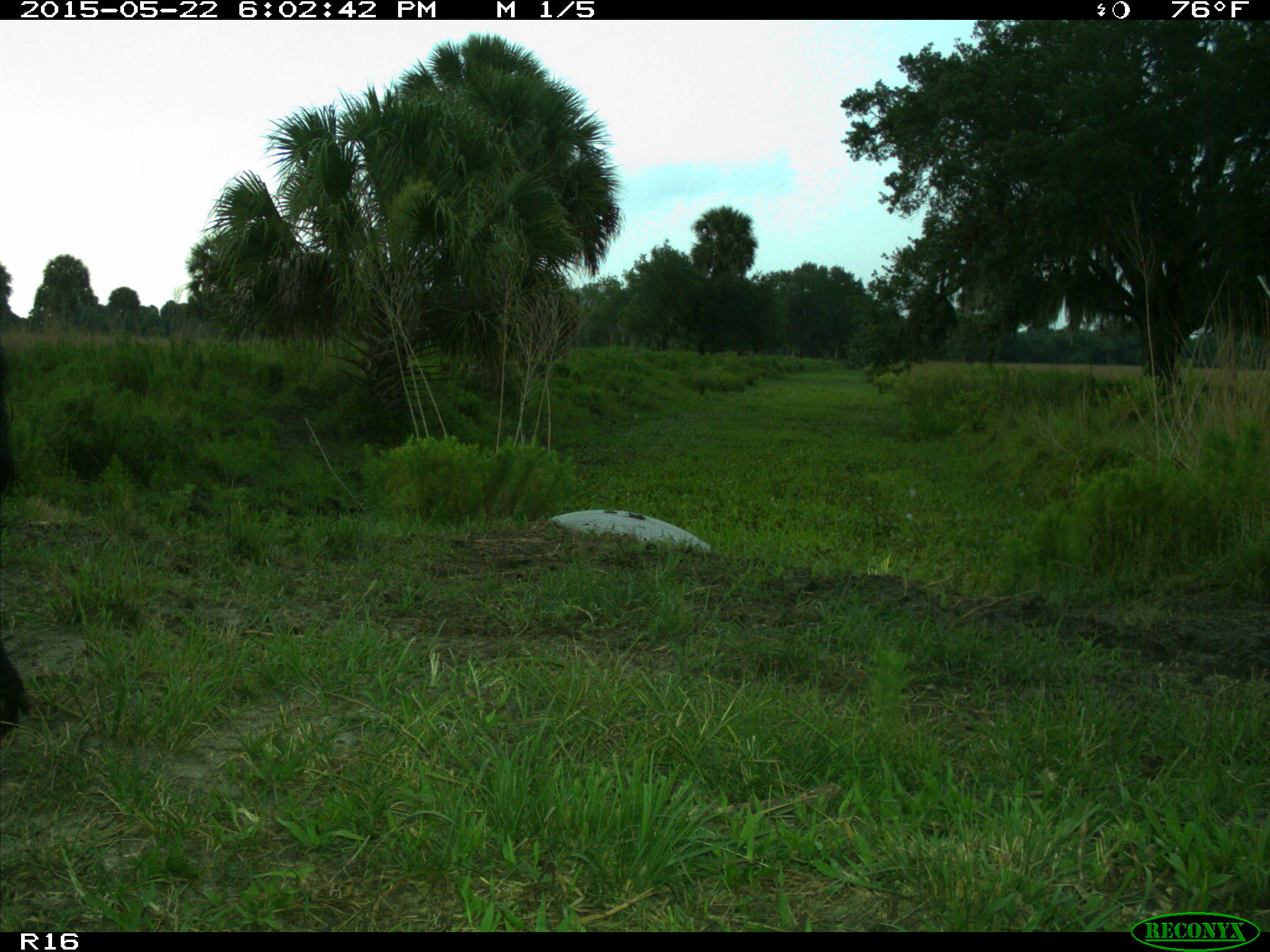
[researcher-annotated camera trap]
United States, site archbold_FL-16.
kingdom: Animalia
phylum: Chordata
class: Mammalia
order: Artiodactyla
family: Suidae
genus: Sus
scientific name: Sus scrofa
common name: wild boar